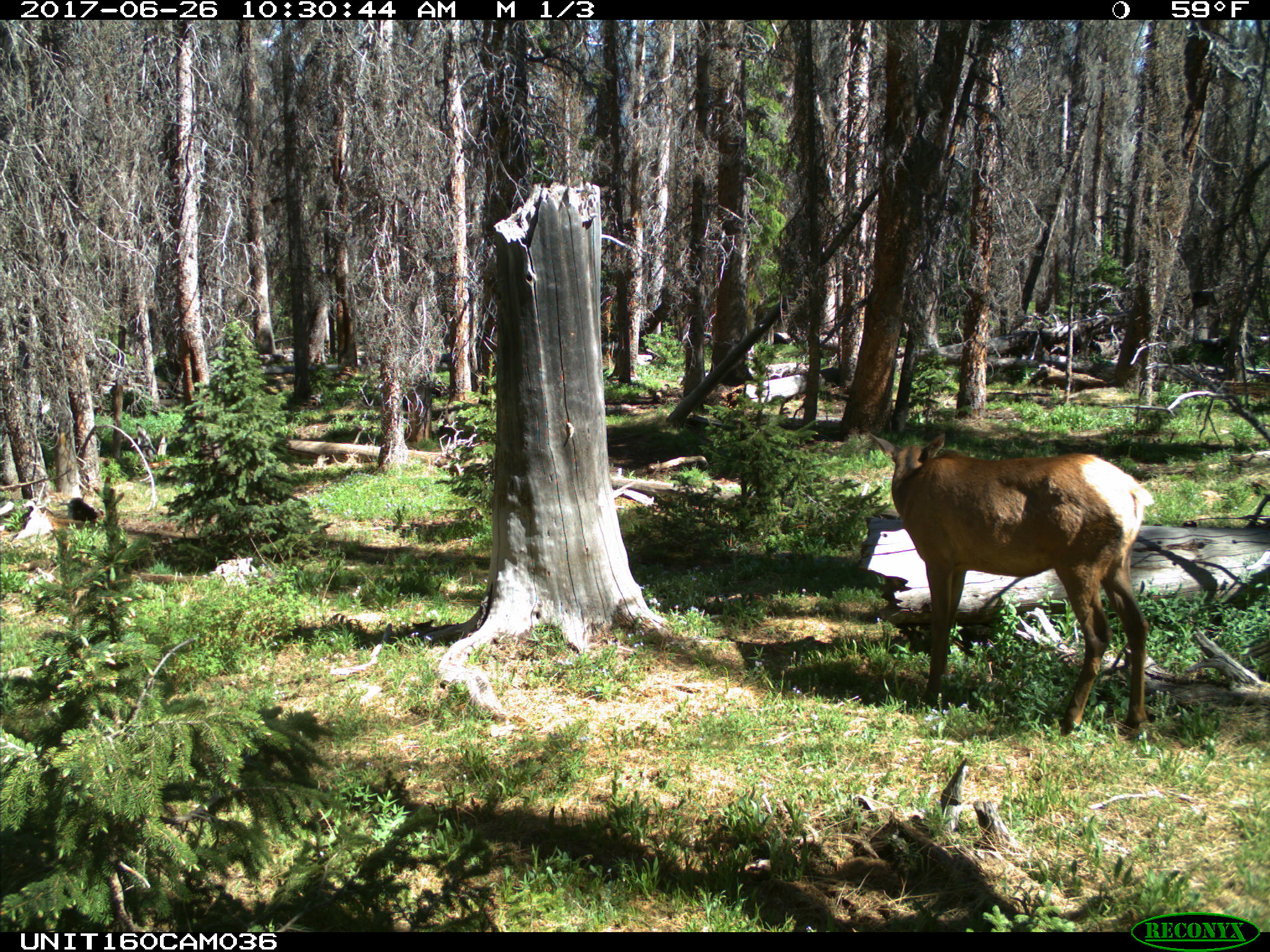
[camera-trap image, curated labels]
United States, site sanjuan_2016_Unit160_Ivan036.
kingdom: Animalia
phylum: Chordata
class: Mammalia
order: Artiodactyla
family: Cervidae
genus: Cervus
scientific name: Cervus elaphus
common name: red deer